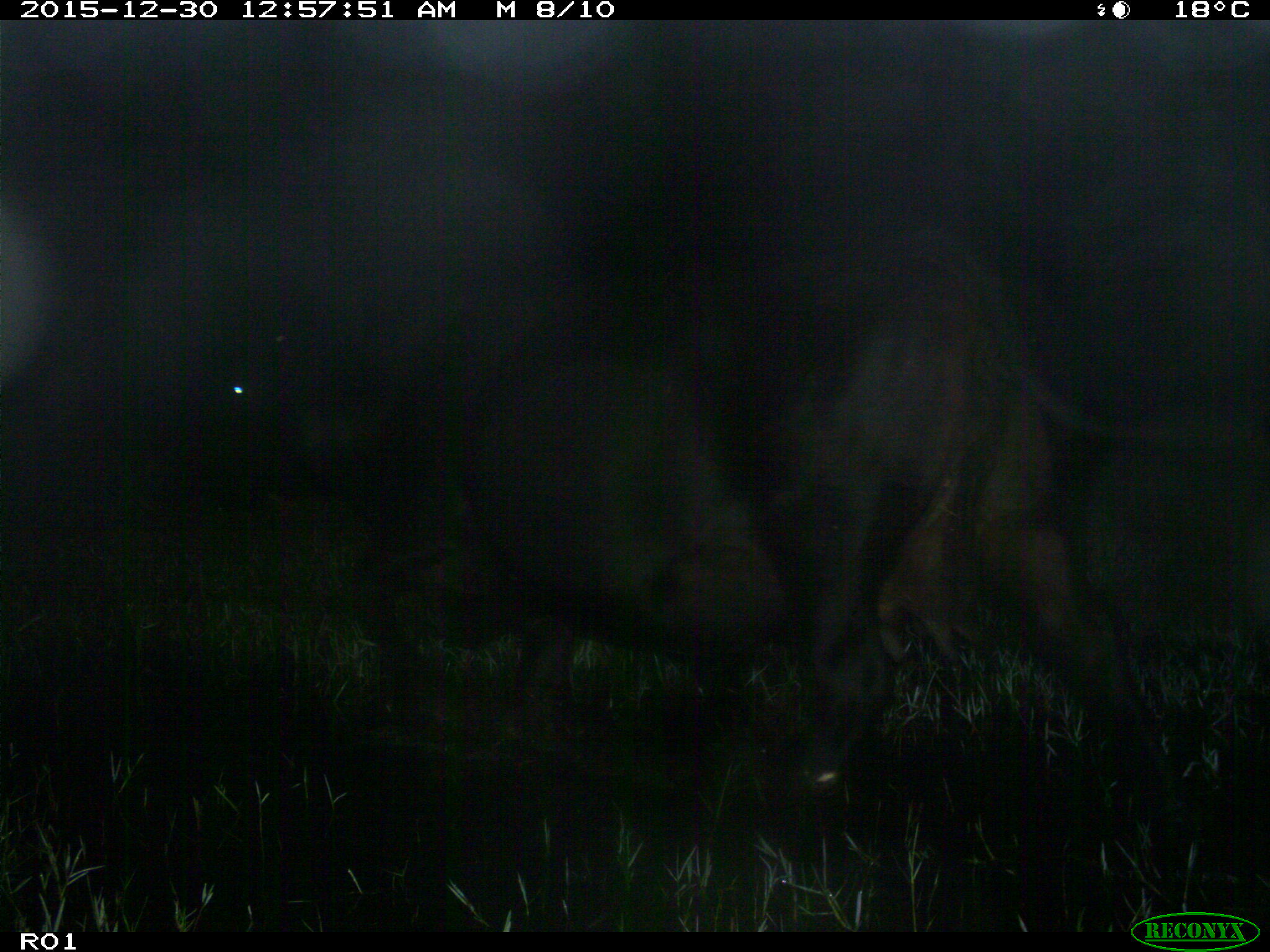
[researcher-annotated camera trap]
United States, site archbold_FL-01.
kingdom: Animalia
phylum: Chordata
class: Mammalia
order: Artiodactyla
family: Bovidae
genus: Bos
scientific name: Bos taurus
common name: domestic cow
Bos taurus (domestic cow).